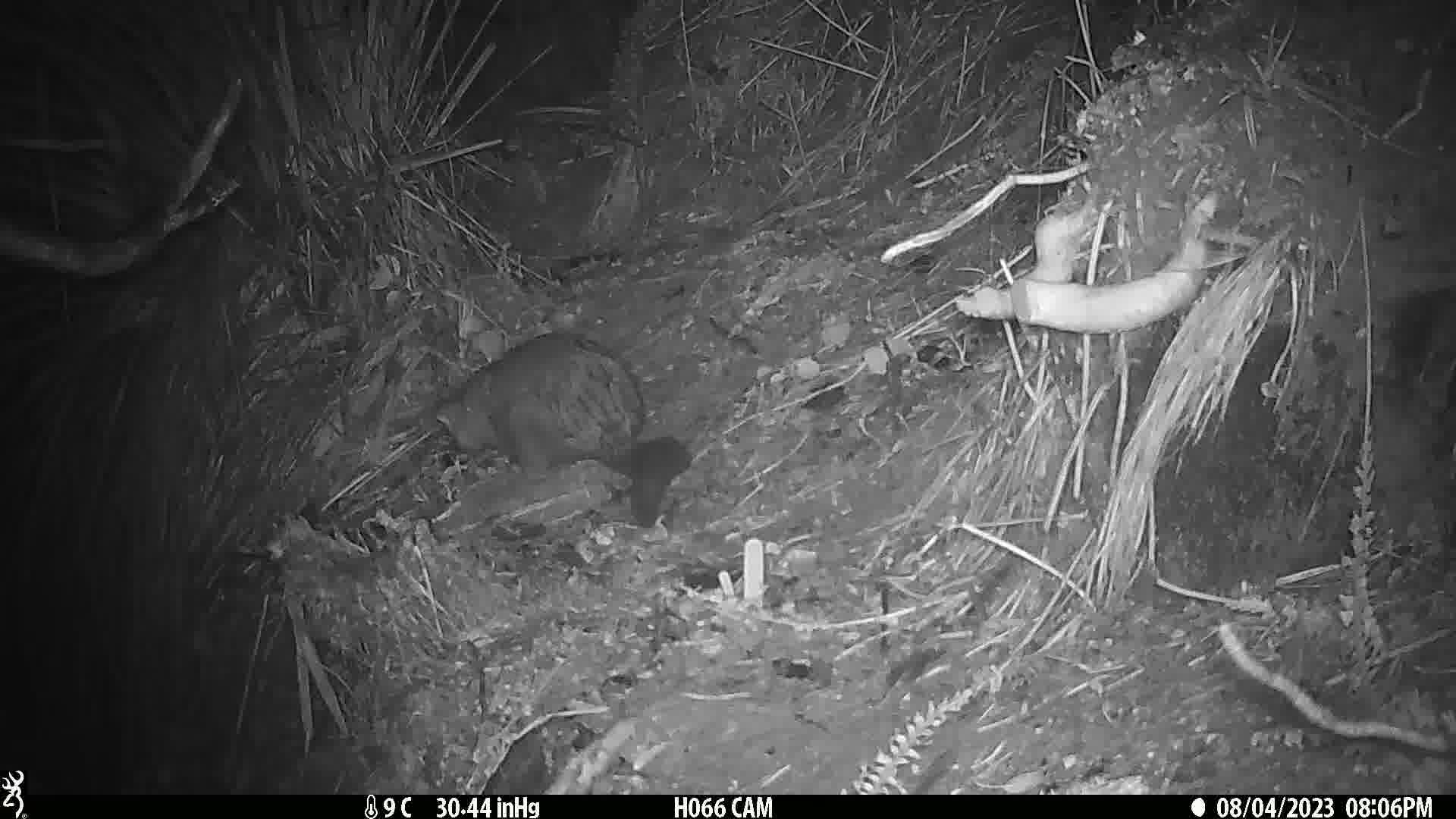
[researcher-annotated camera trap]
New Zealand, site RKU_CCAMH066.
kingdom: Animalia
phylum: Chordata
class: Mammalia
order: Diprotodontia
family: Phalangeridae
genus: Trichosurus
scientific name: Trichosurus vulpecula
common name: common brushtail possum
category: possum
Possum (common brushtail possum) (Trichosurus vulpecula).